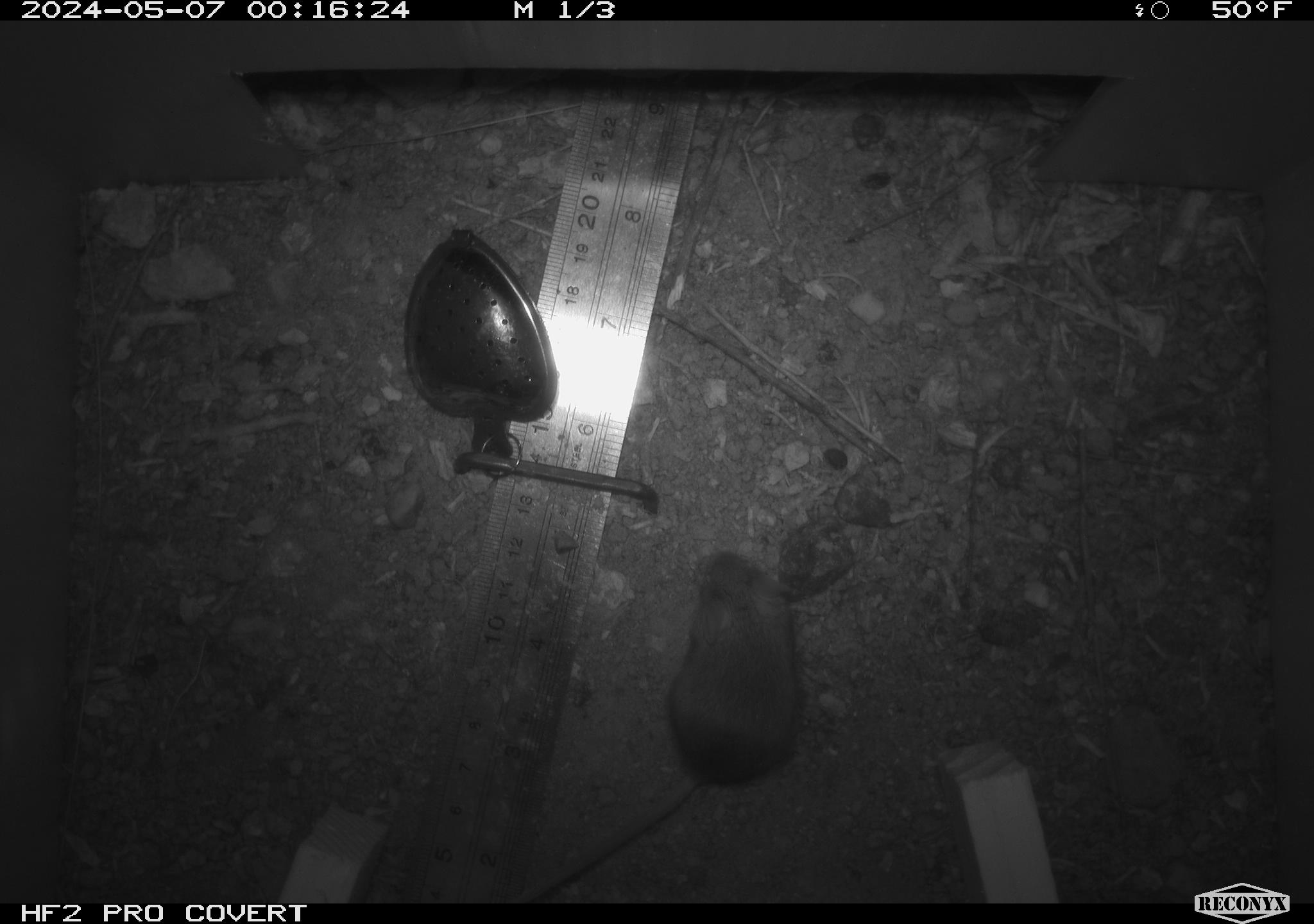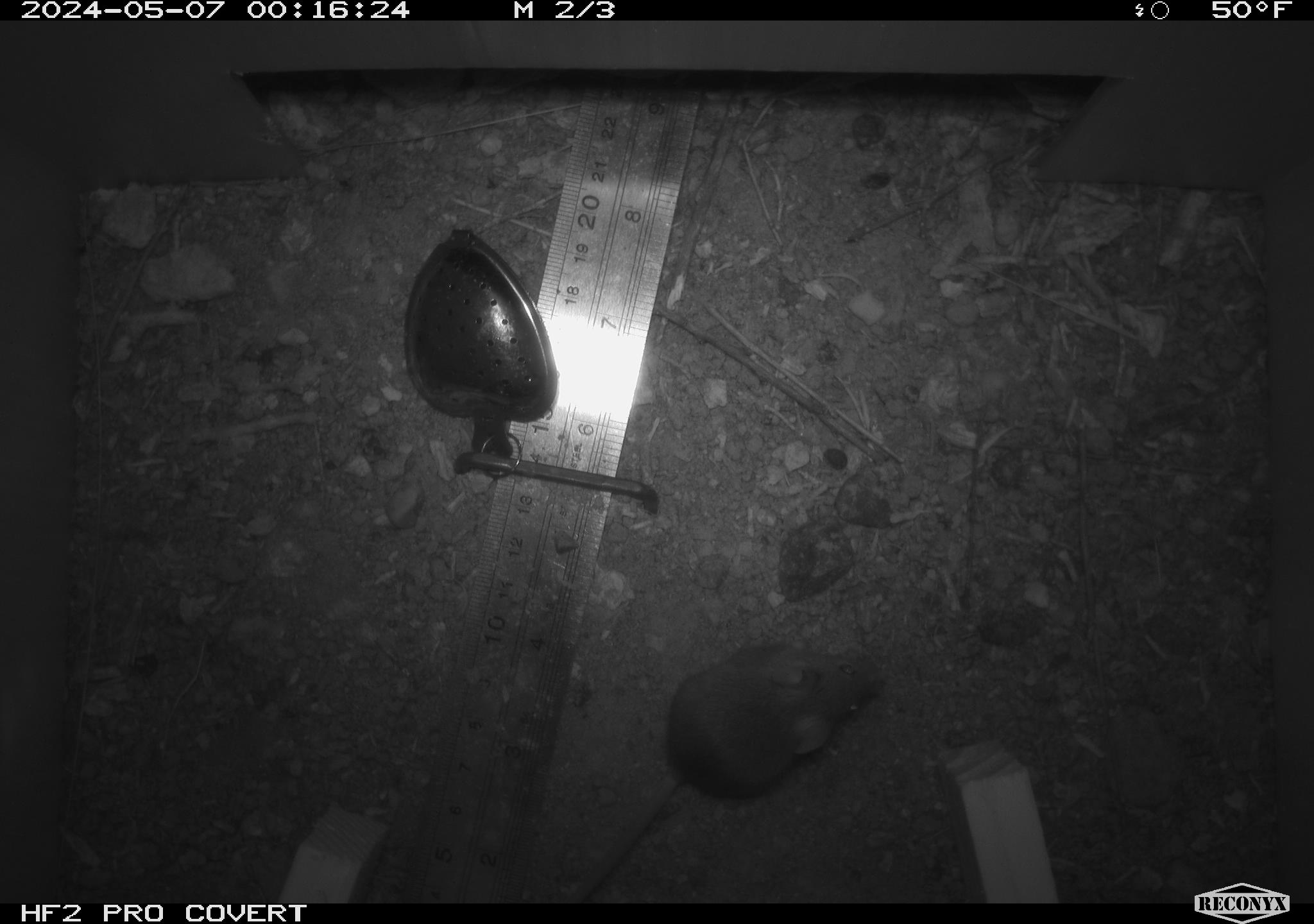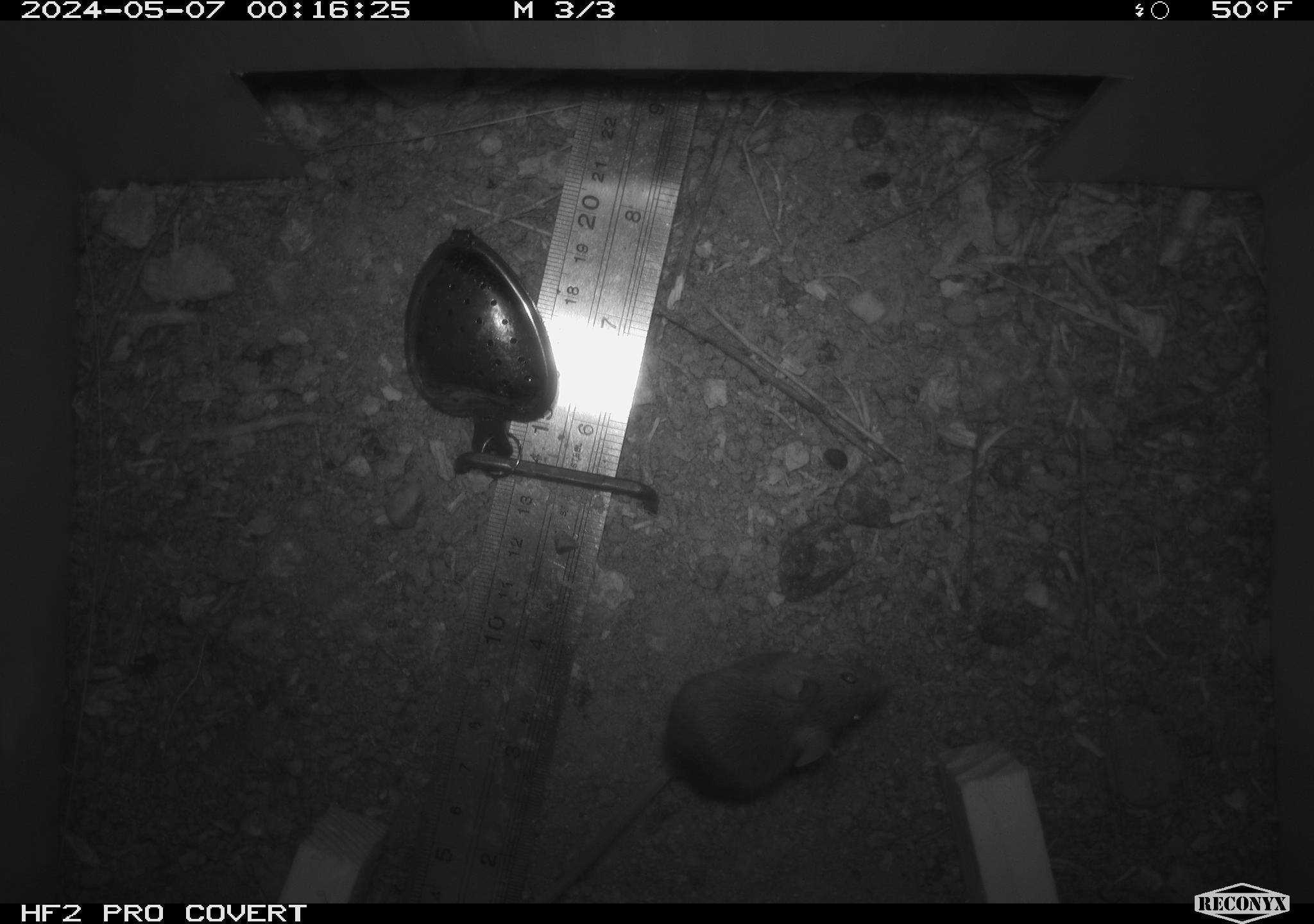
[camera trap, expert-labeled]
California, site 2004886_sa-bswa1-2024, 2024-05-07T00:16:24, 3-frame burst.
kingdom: Animalia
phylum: Chordata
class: Mammalia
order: Rodentia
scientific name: Rodentia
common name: mouse species